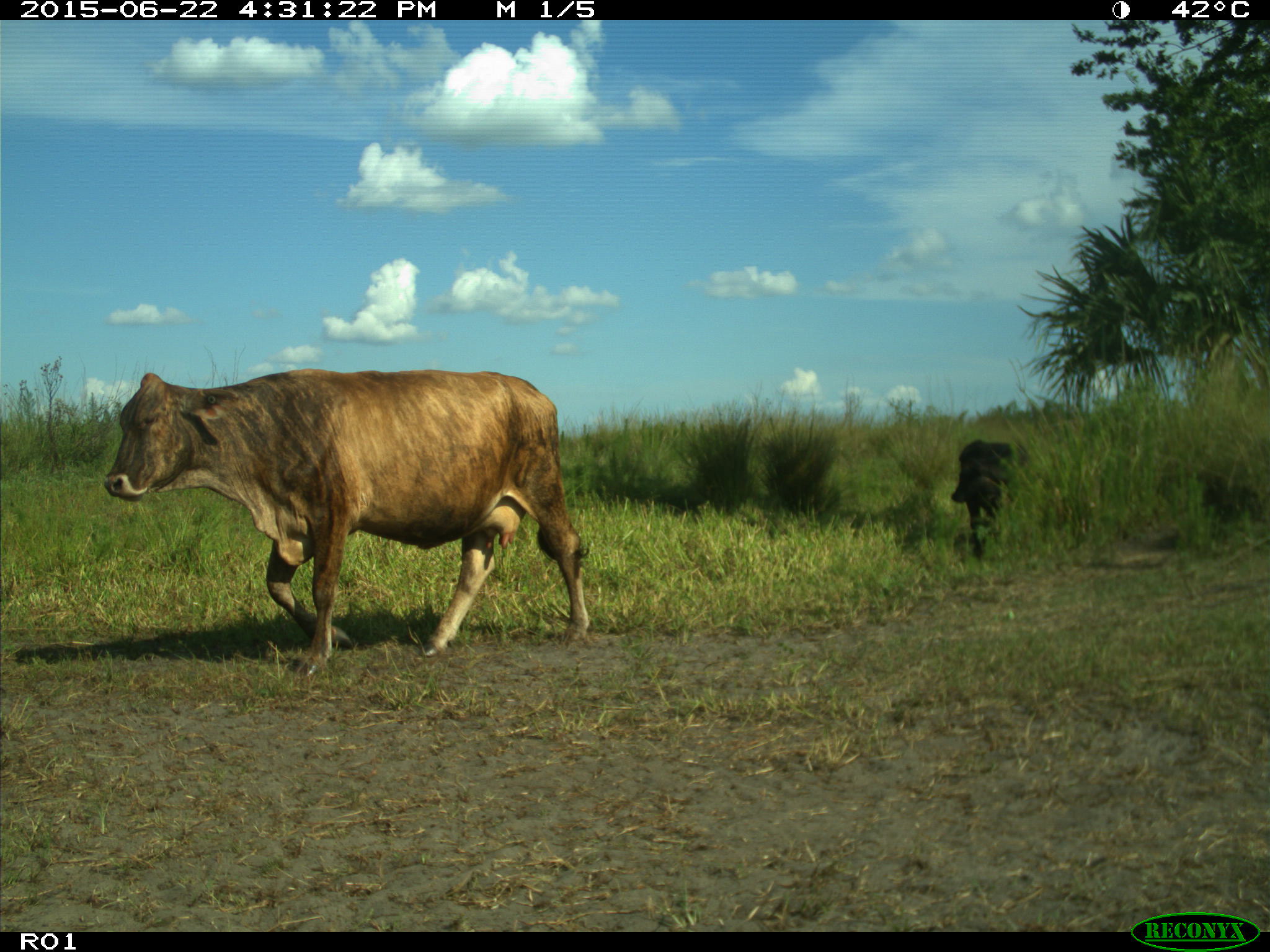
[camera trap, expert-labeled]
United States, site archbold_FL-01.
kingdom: Animalia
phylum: Chordata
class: Mammalia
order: Artiodactyla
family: Bovidae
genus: Bos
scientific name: Bos taurus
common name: domestic cow